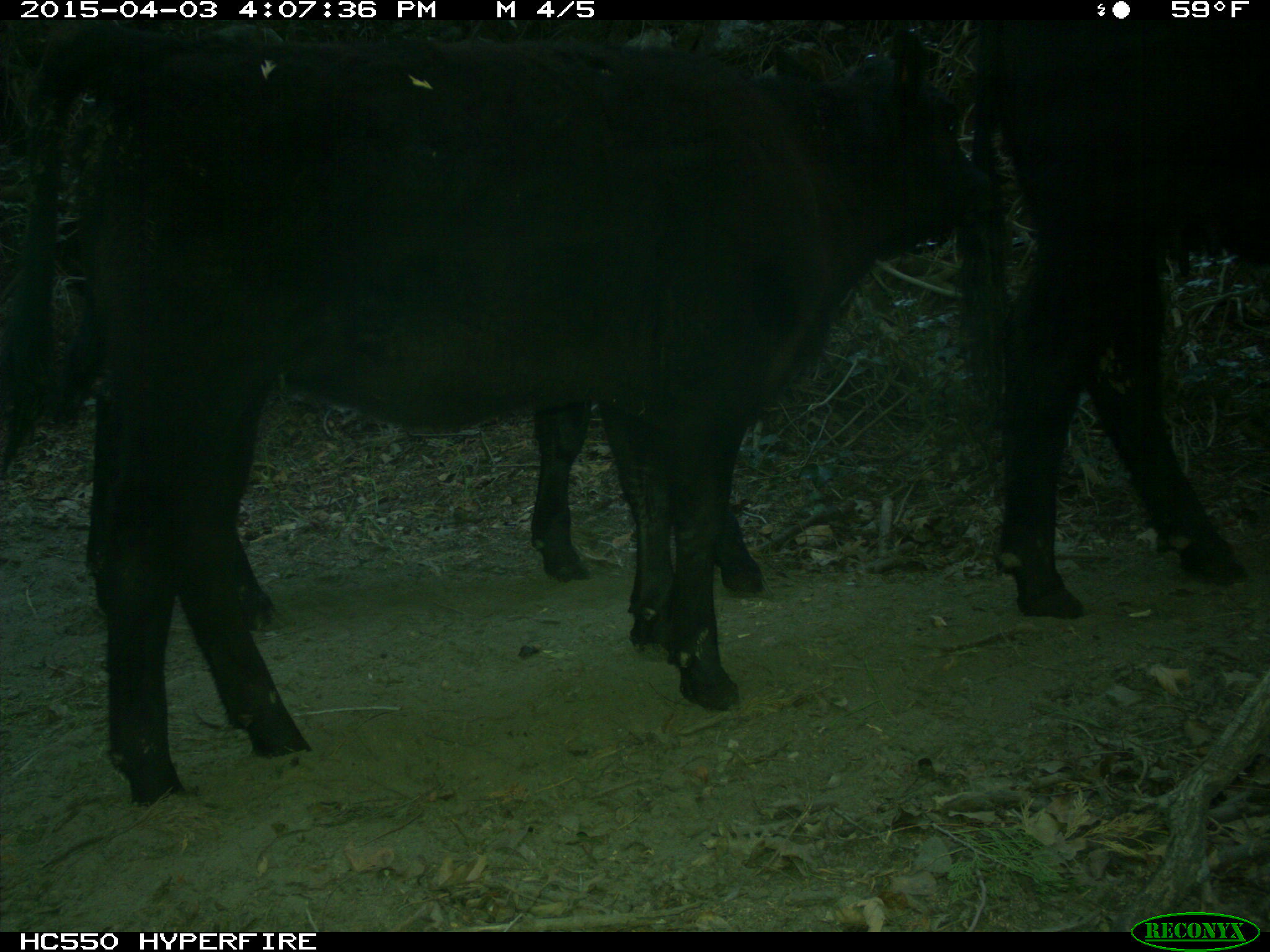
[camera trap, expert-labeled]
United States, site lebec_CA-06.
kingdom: Animalia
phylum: Chordata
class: Mammalia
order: Artiodactyla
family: Bovidae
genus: Bos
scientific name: Bos taurus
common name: domestic cow